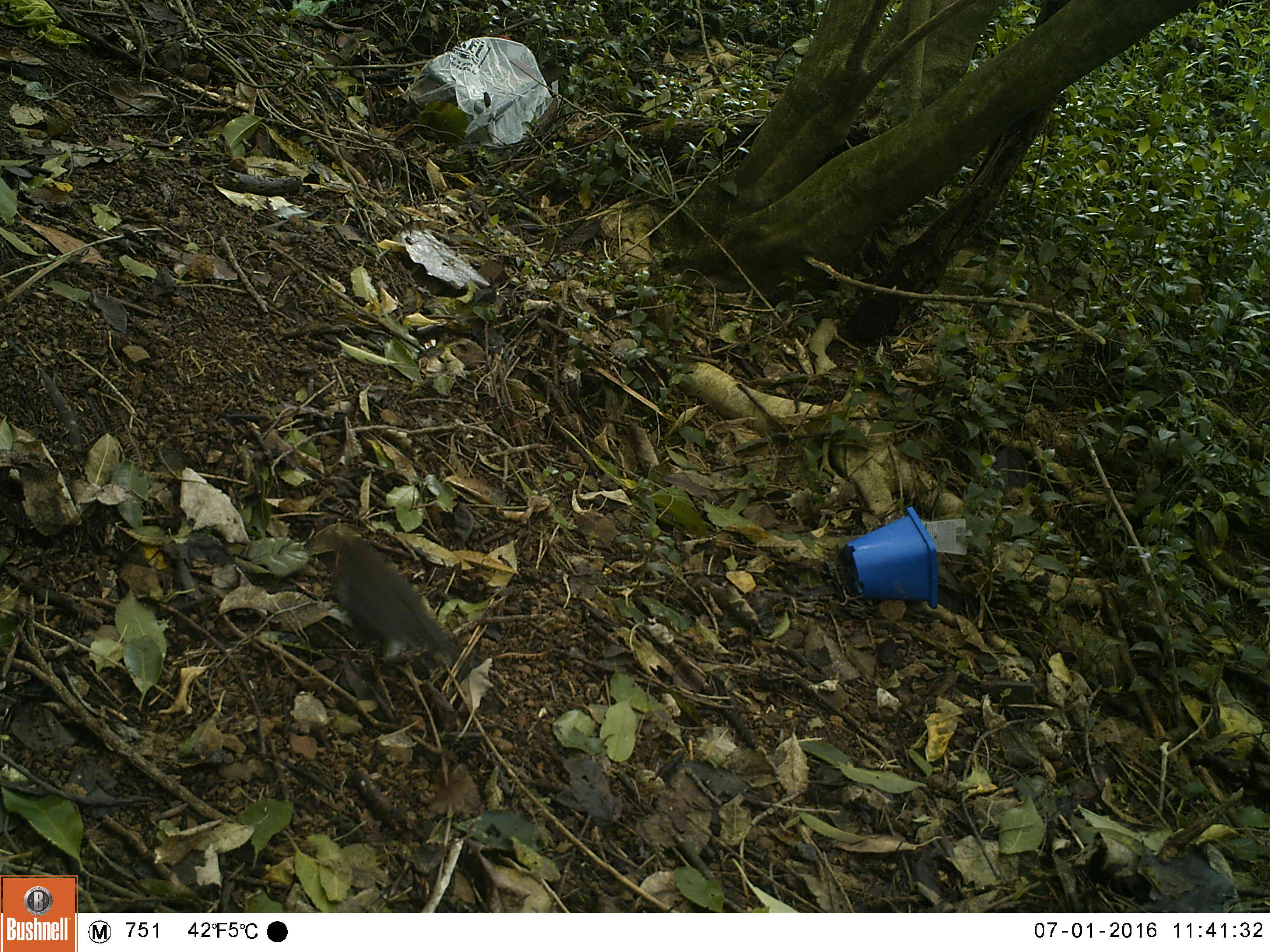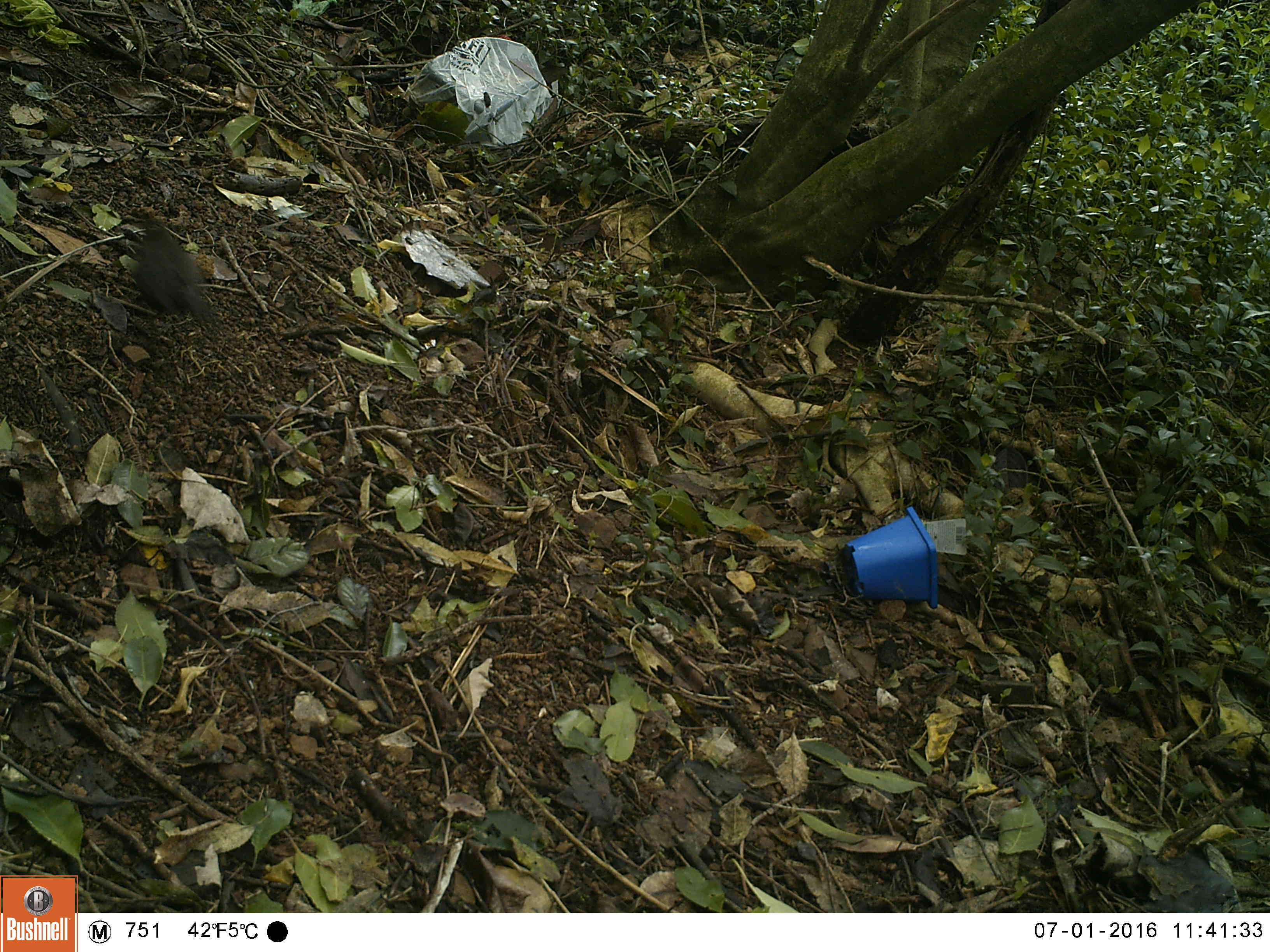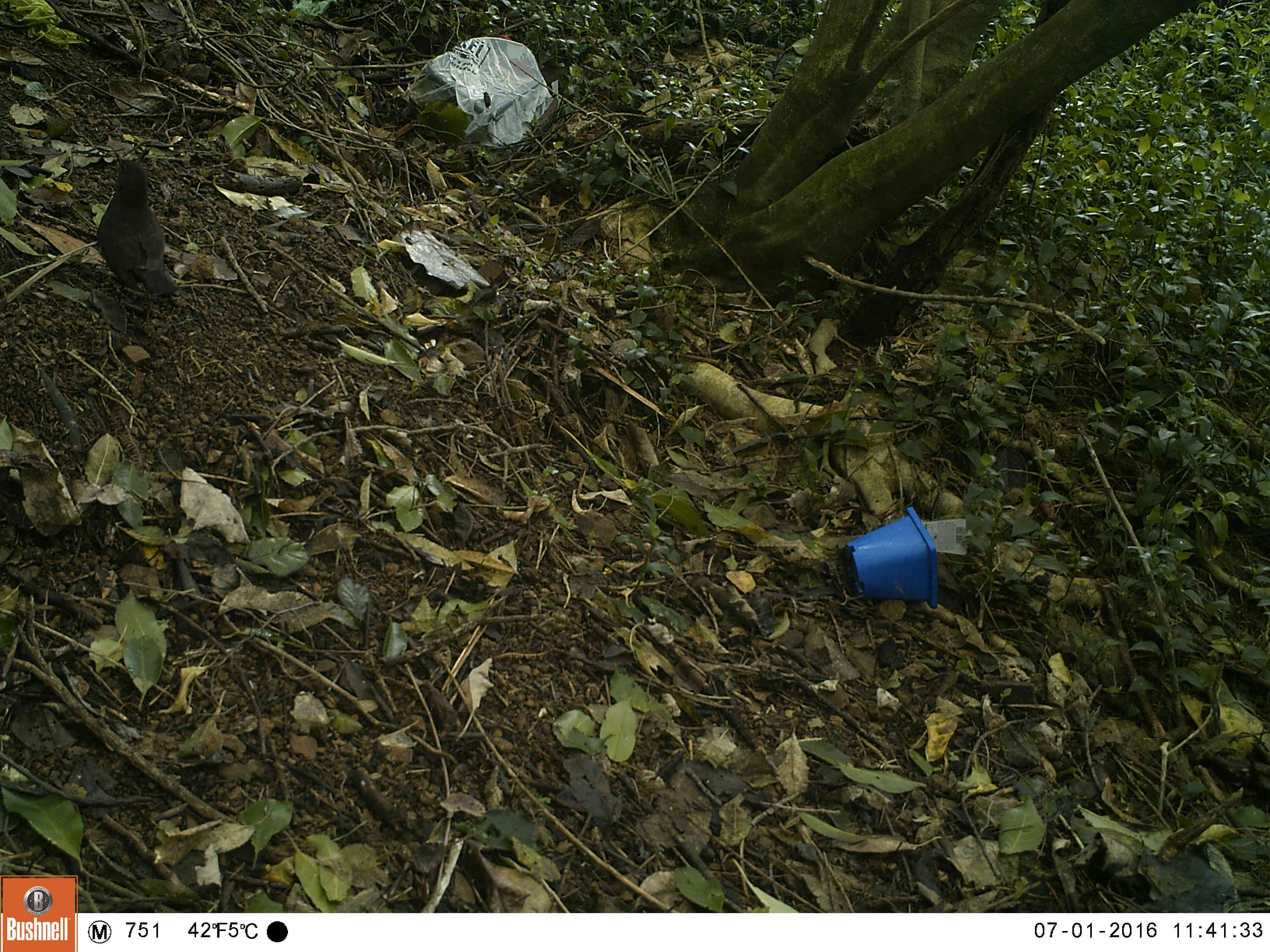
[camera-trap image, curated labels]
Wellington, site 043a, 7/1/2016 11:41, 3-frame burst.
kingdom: Animalia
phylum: Chordata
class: Aves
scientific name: Aves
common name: bird